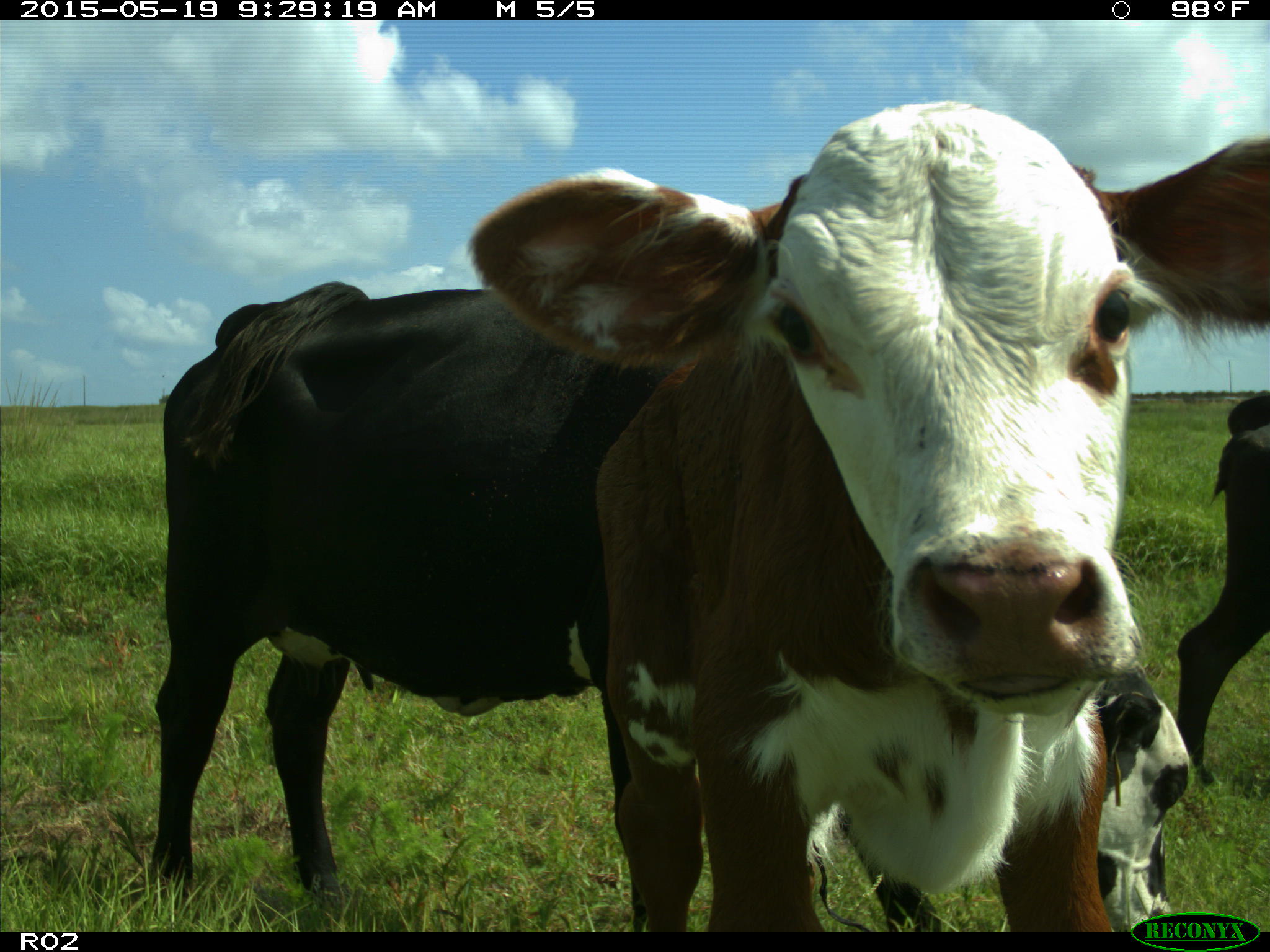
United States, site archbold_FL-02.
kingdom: Animalia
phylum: Chordata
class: Mammalia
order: Artiodactyla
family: Bovidae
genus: Bos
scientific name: Bos taurus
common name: domestic cow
Bos taurus (domestic cow).